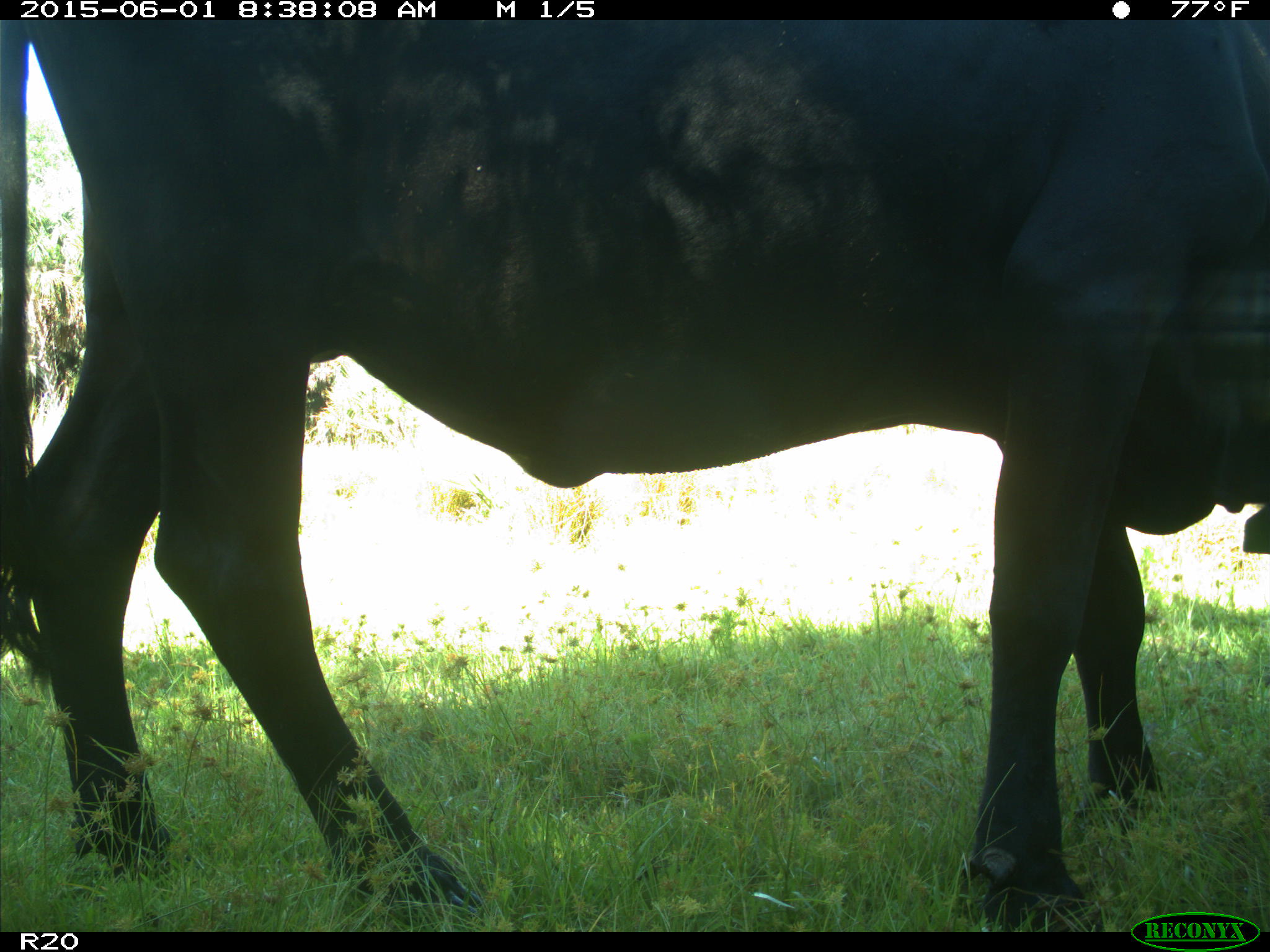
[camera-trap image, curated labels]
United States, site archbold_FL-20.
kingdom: Animalia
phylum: Chordata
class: Mammalia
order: Artiodactyla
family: Bovidae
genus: Bos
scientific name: Bos taurus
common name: domestic cow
Bos taurus (domestic cow).